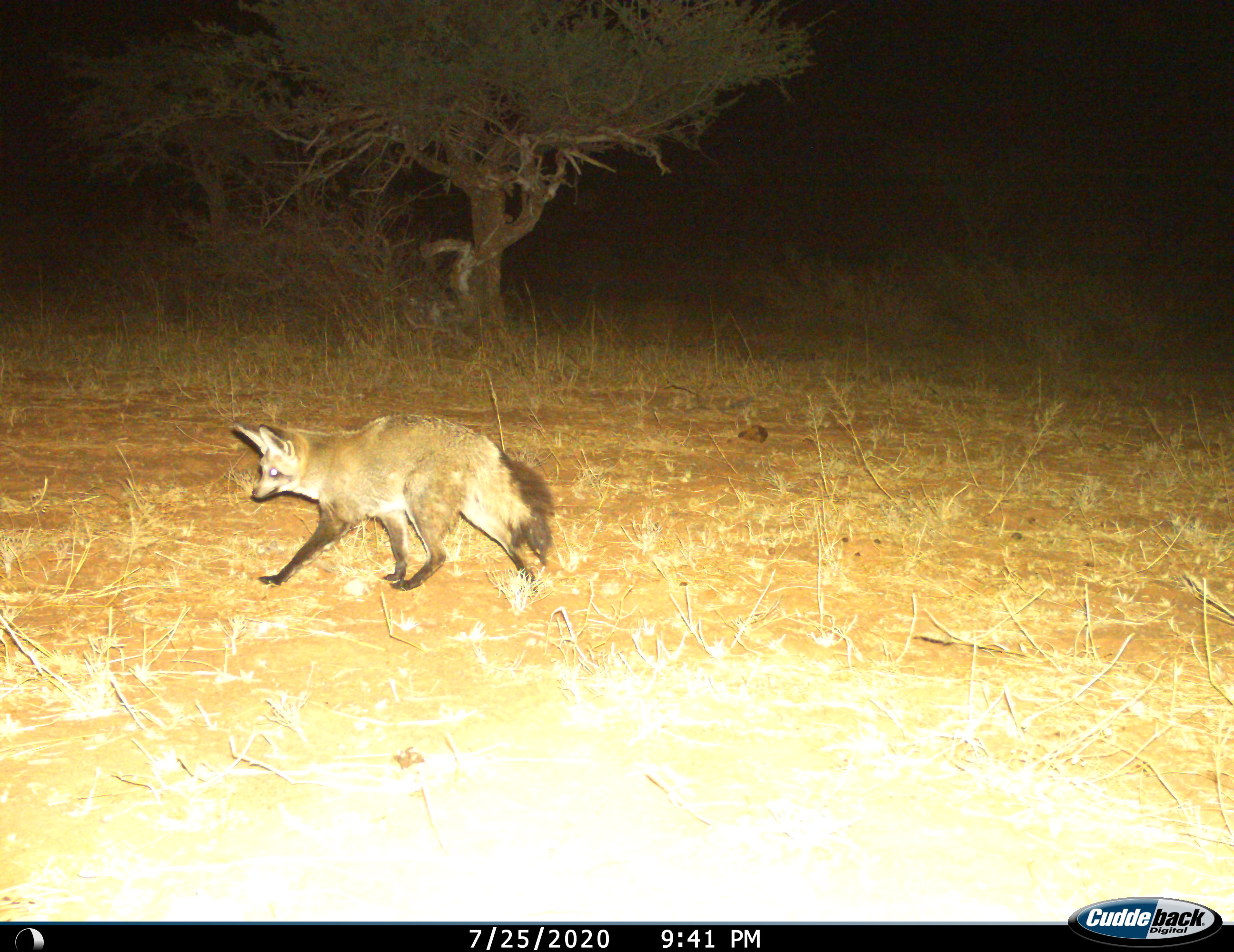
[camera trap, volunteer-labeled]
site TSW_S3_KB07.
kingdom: Animalia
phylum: Chordata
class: Mammalia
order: Carnivora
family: Canidae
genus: Otocyon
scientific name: Otocyon megalotis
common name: bat-eared fox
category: foxbateared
Foxbateared (bat-eared fox) (Otocyon megalotis), count 1. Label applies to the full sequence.